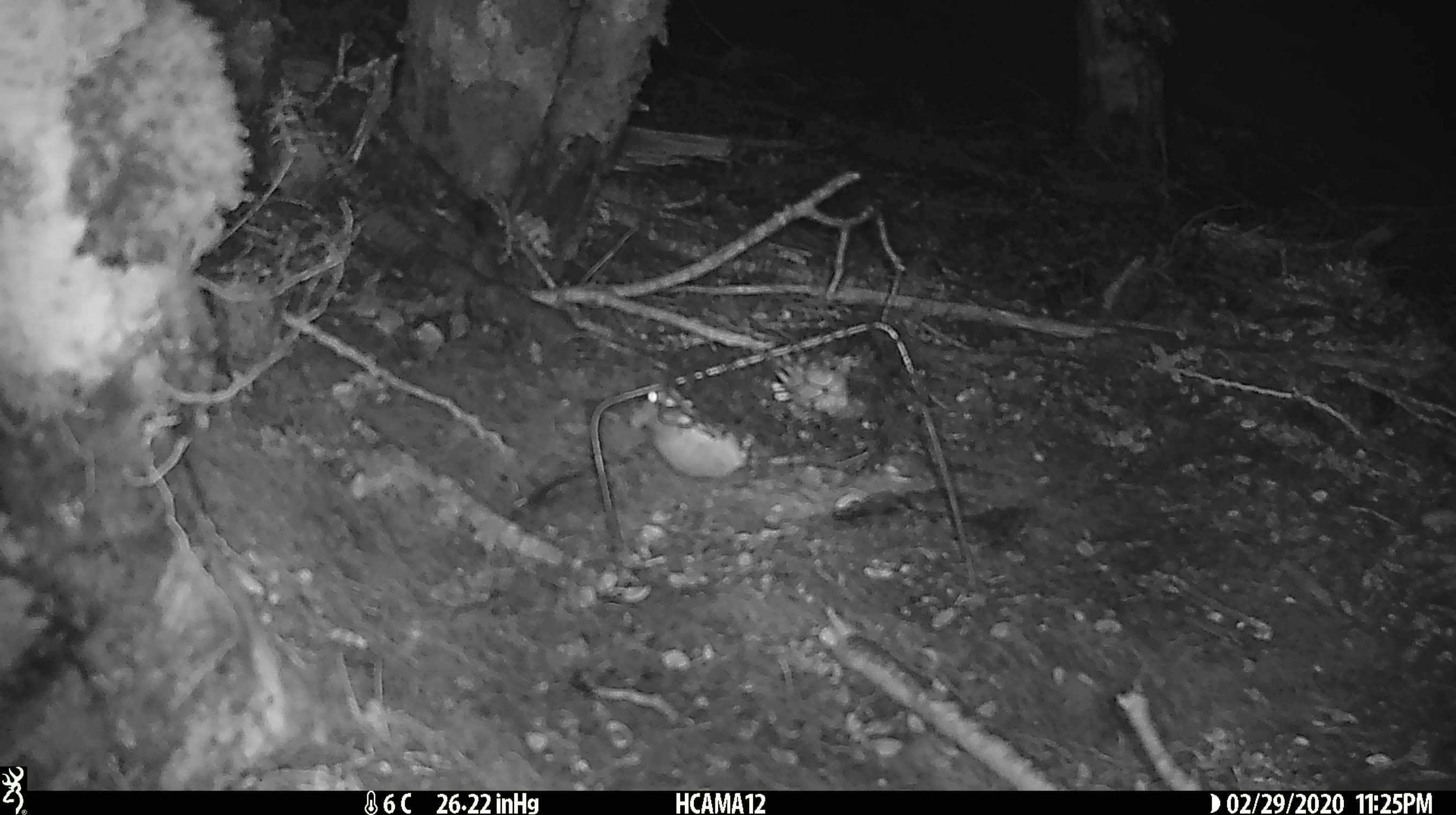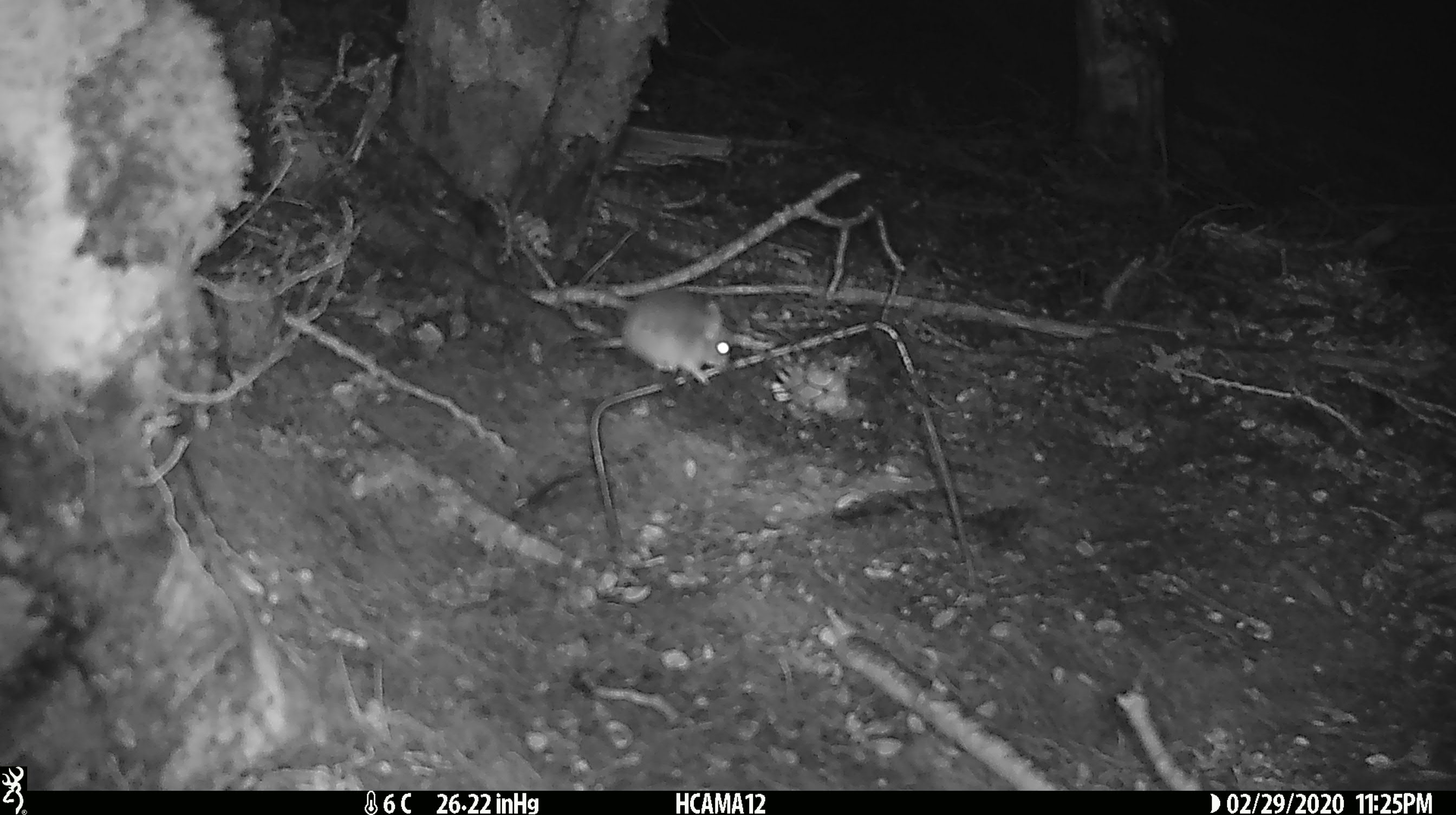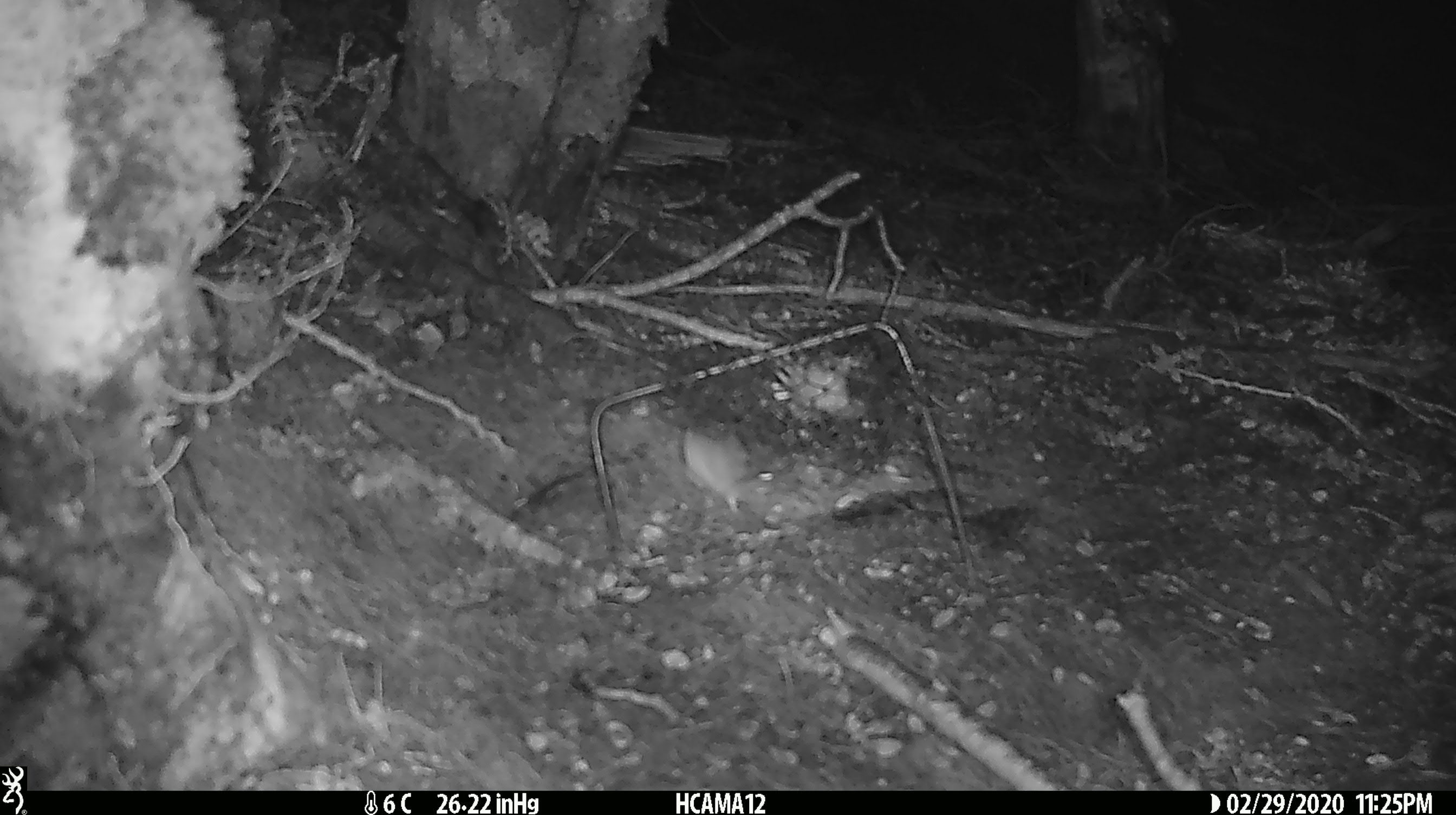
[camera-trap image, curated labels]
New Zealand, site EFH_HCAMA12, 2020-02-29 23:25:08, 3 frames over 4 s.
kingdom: Animalia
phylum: Chordata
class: Mammalia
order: Rodentia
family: Muridae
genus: Mus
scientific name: Mus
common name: mouse